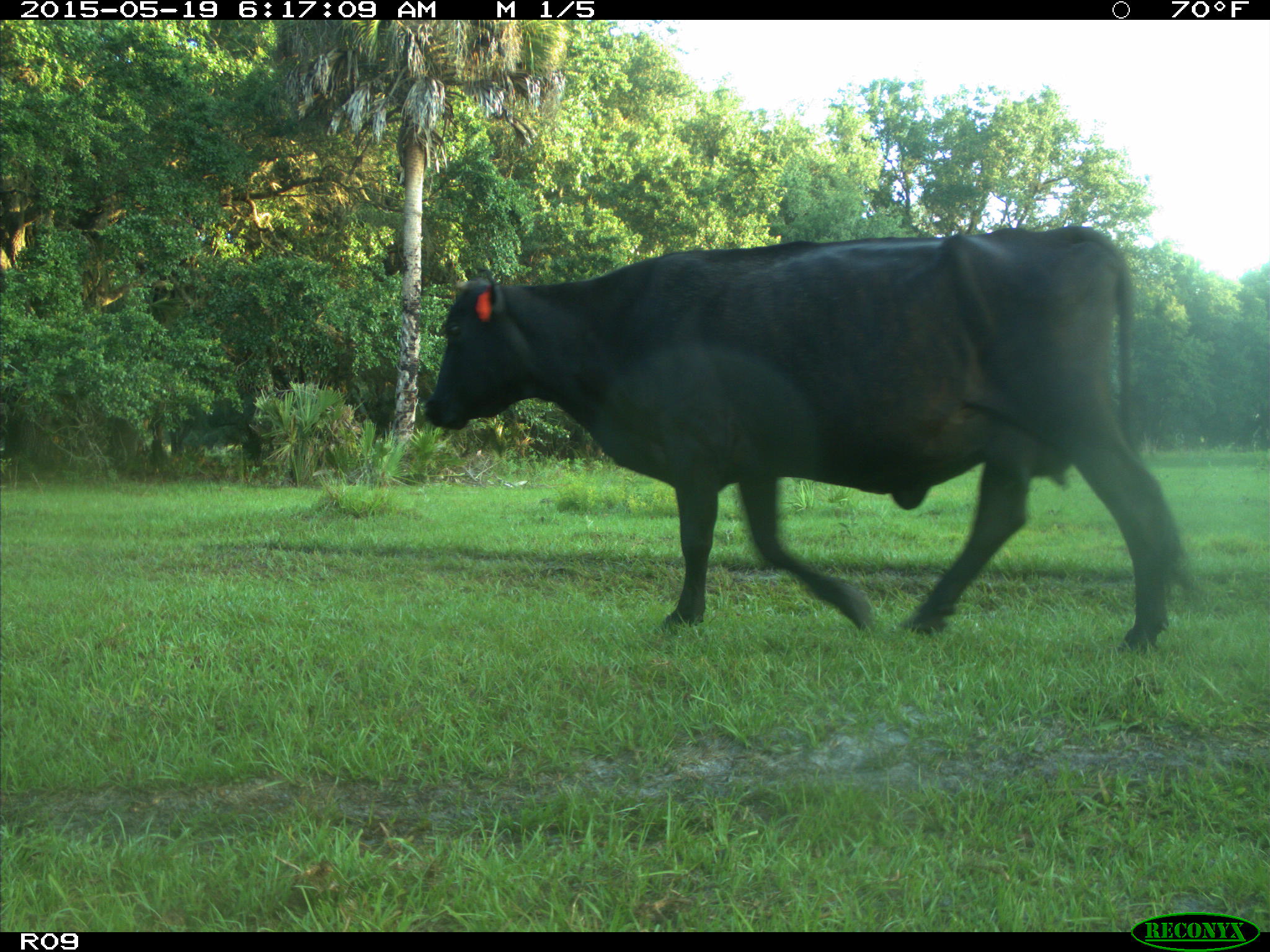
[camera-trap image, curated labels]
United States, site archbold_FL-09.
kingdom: Animalia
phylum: Chordata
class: Mammalia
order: Artiodactyla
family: Bovidae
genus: Bos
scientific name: Bos taurus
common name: domestic cow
Bos taurus (domestic cow).